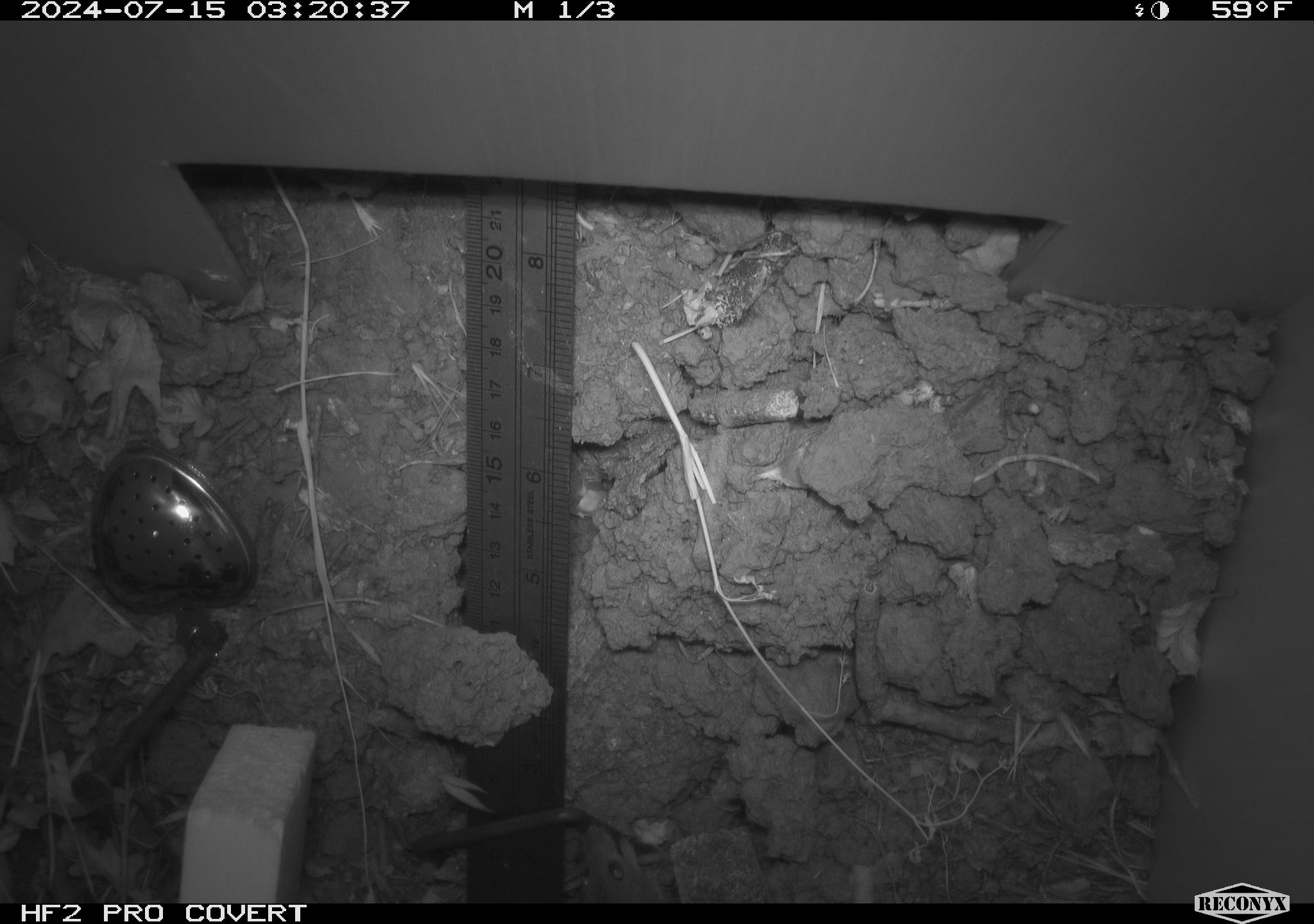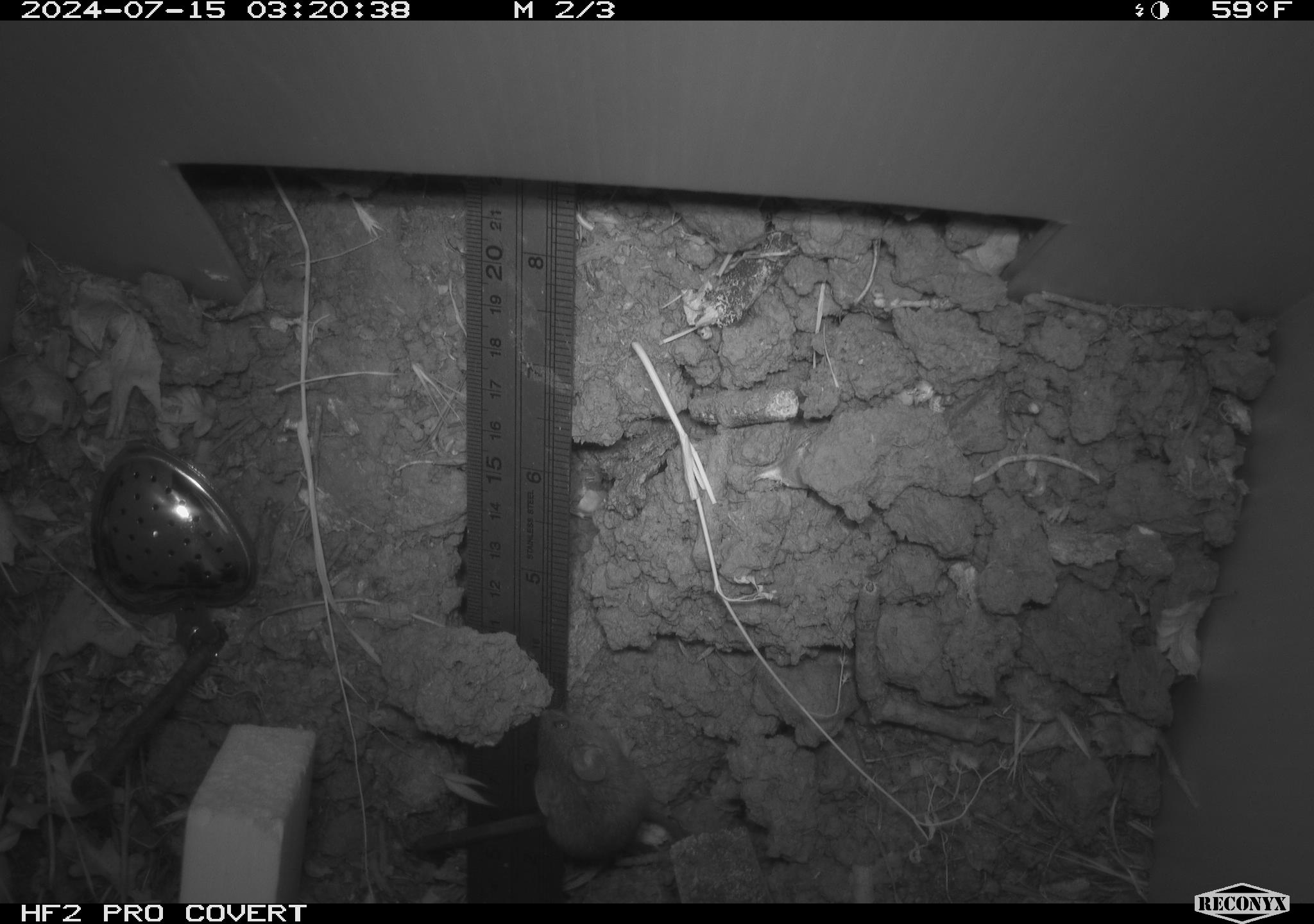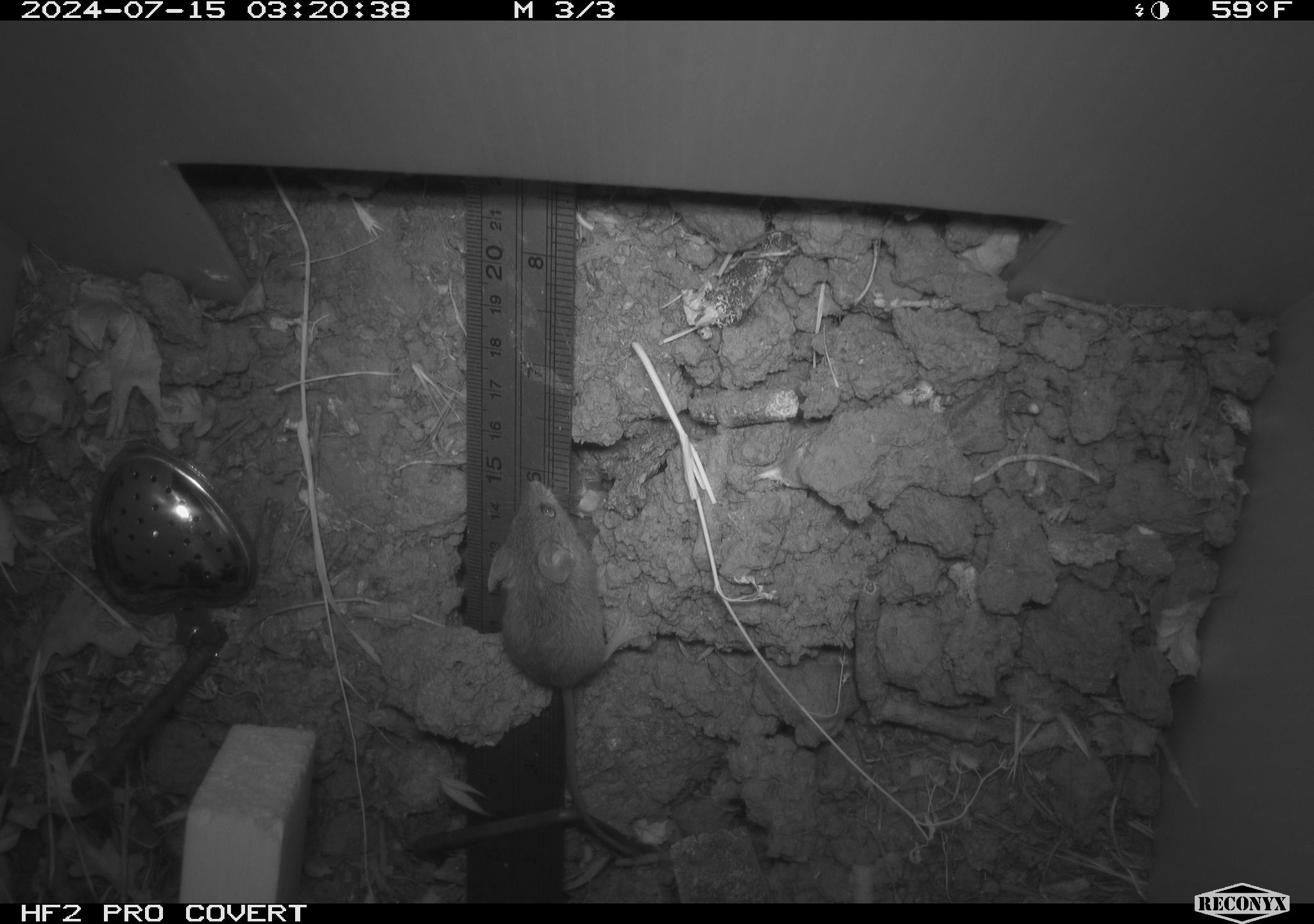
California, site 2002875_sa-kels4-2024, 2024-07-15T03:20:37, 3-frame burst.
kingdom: Animalia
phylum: Chordata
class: Mammalia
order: Rodentia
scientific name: Rodentia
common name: rodent